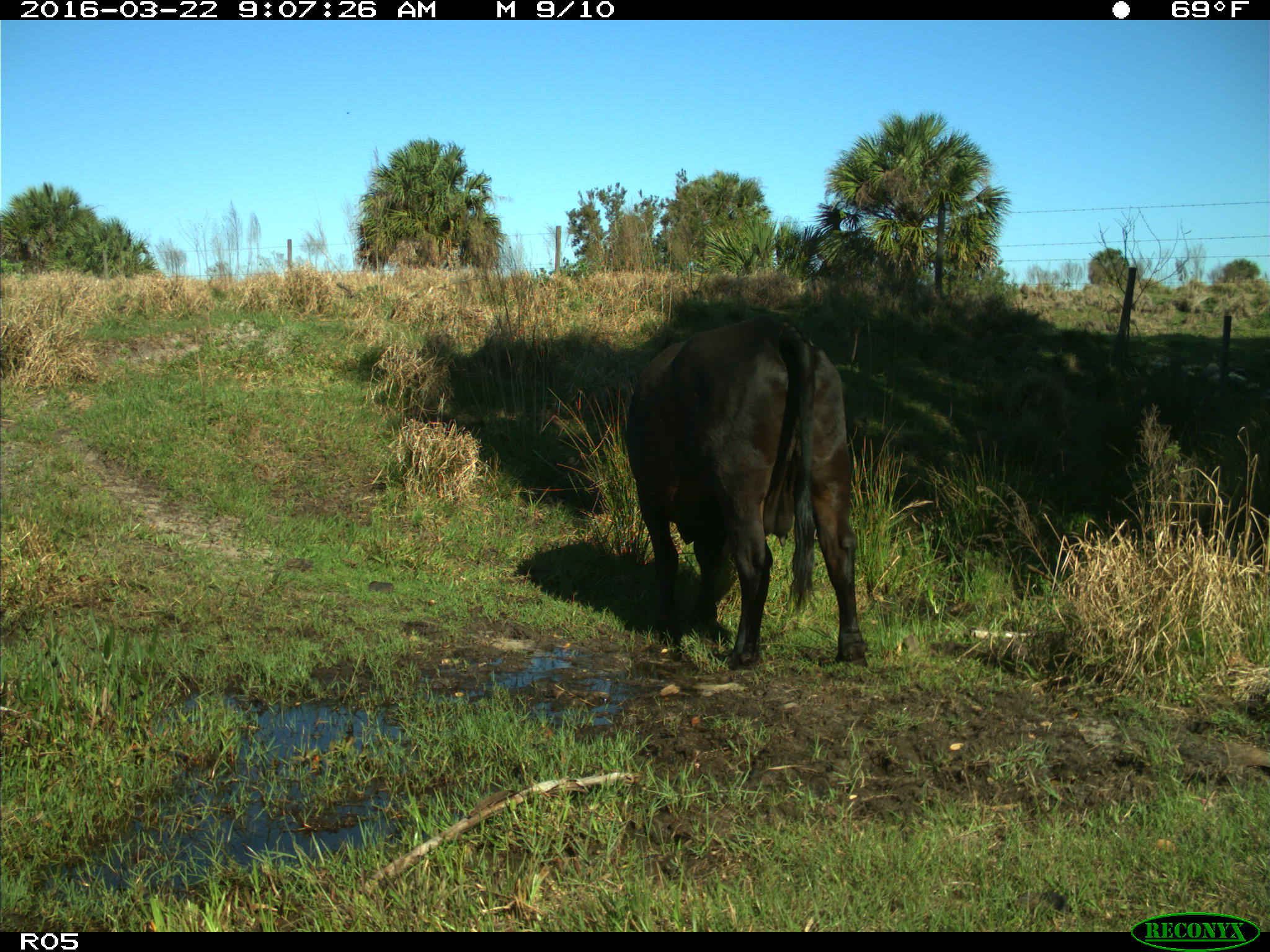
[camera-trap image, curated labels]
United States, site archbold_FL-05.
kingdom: Animalia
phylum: Chordata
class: Mammalia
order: Artiodactyla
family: Bovidae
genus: Bos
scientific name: Bos taurus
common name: domestic cow